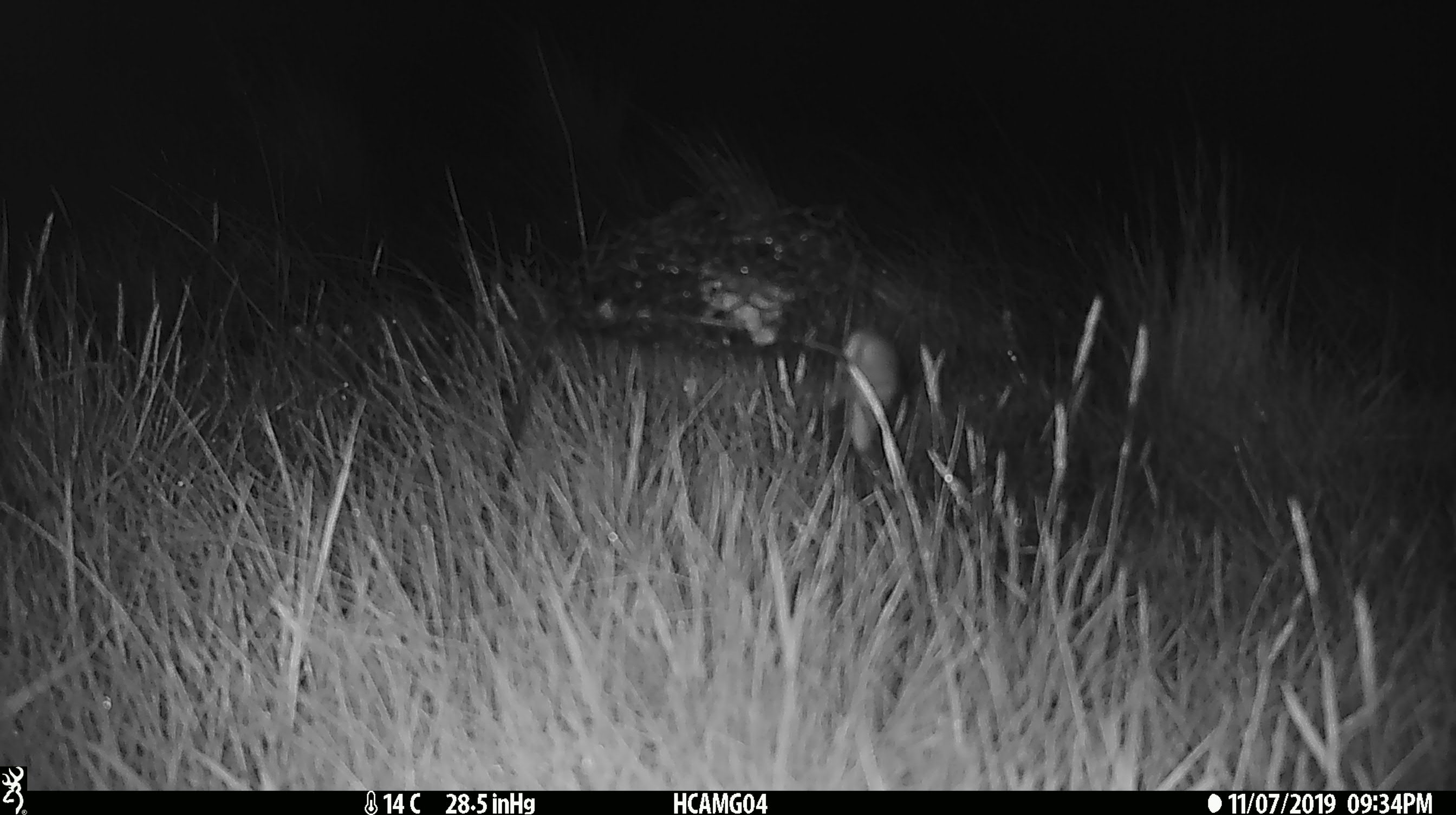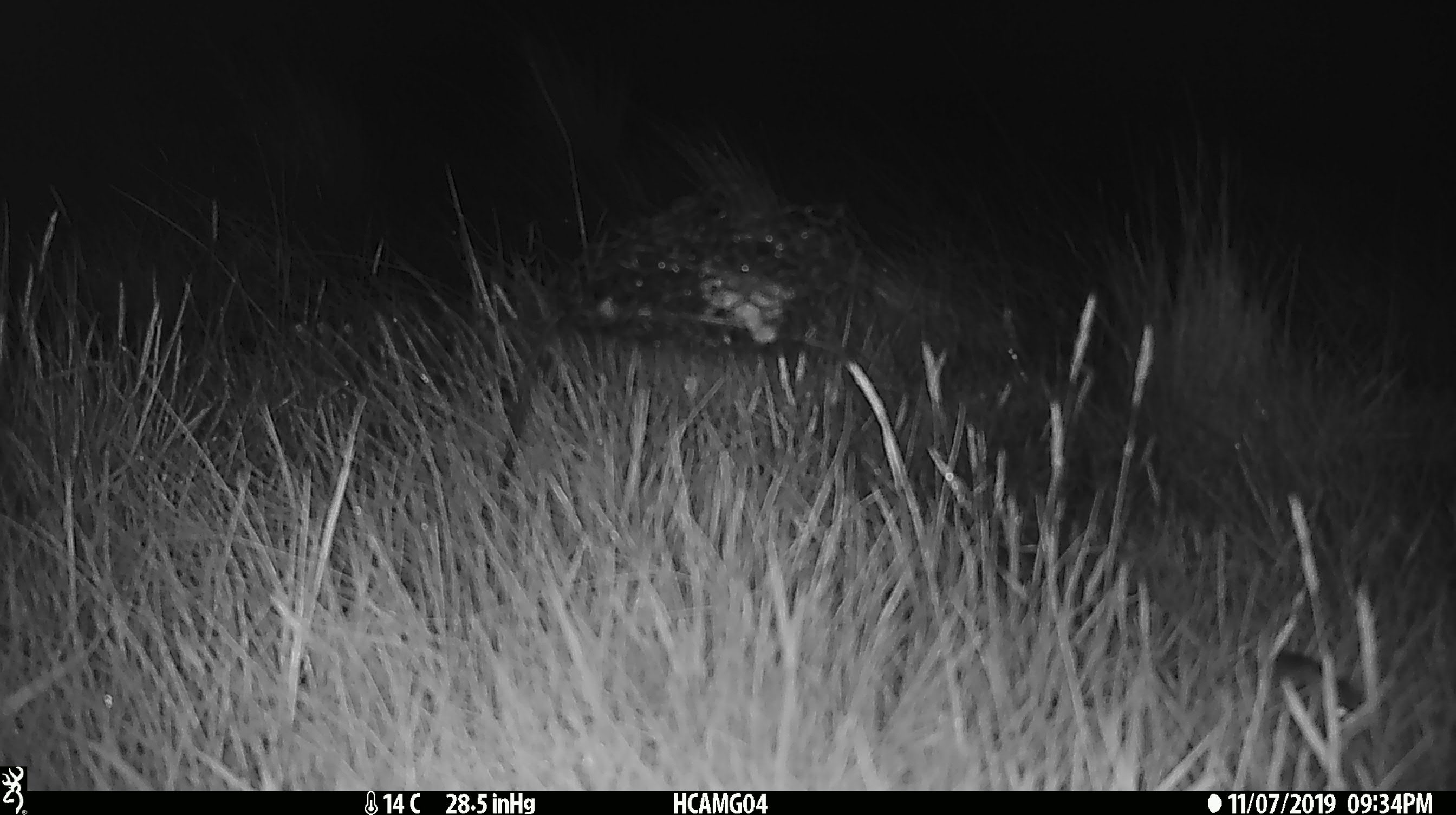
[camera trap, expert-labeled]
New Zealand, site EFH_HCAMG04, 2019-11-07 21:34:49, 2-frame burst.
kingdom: Animalia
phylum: Chordata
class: Mammalia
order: Rodentia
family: Muridae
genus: Mus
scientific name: Mus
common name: mouse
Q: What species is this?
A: Mouse (Mus).